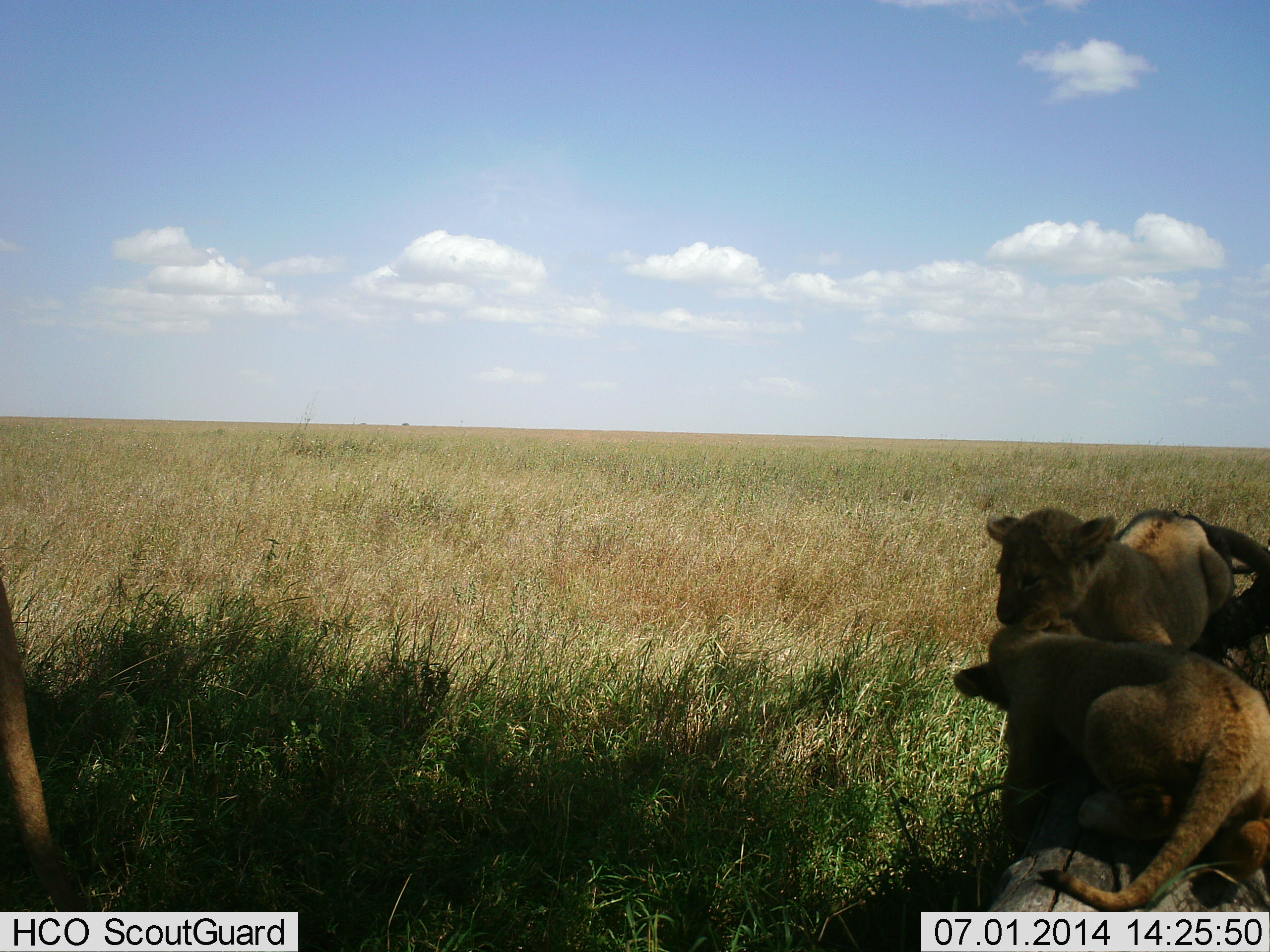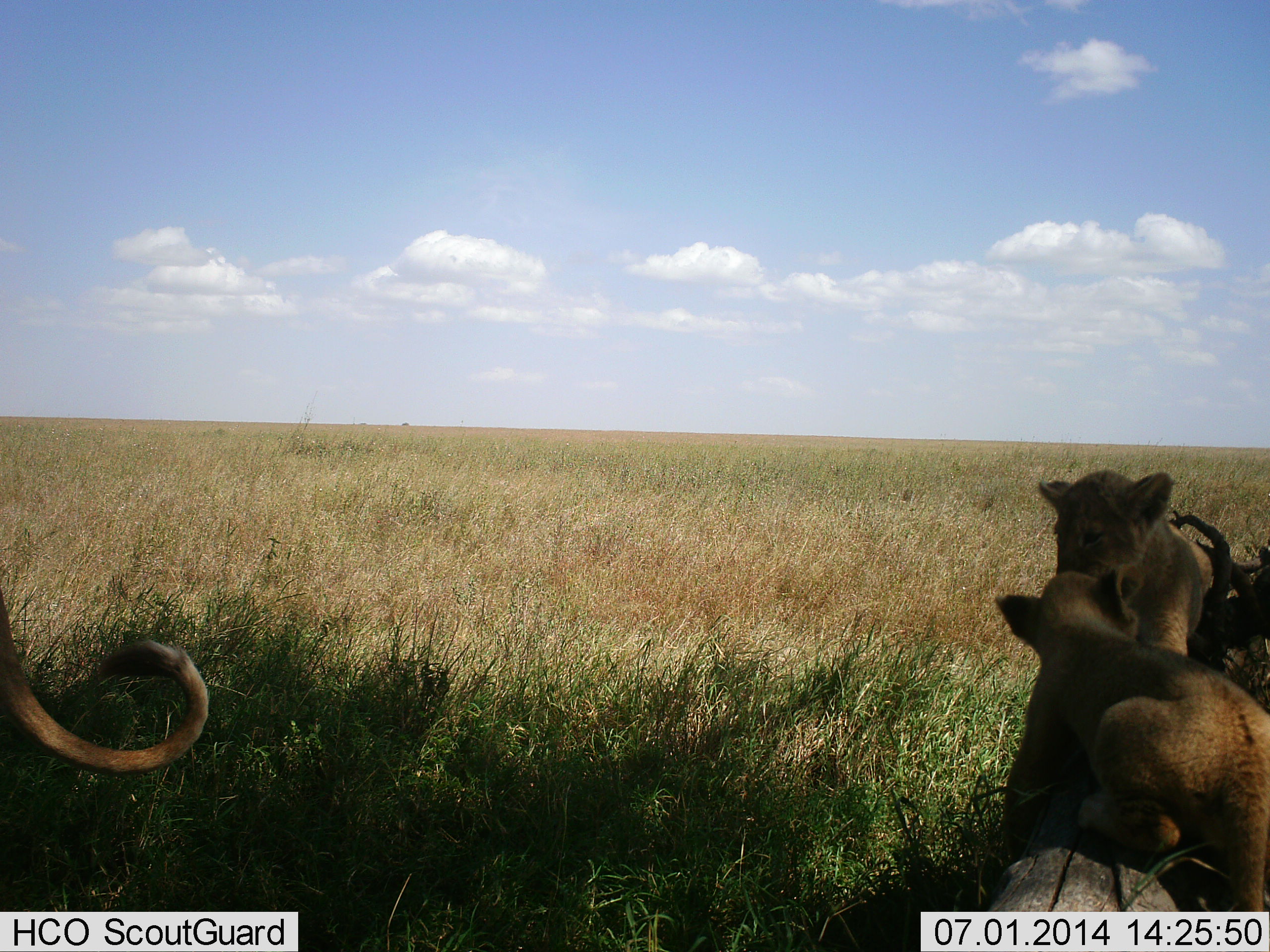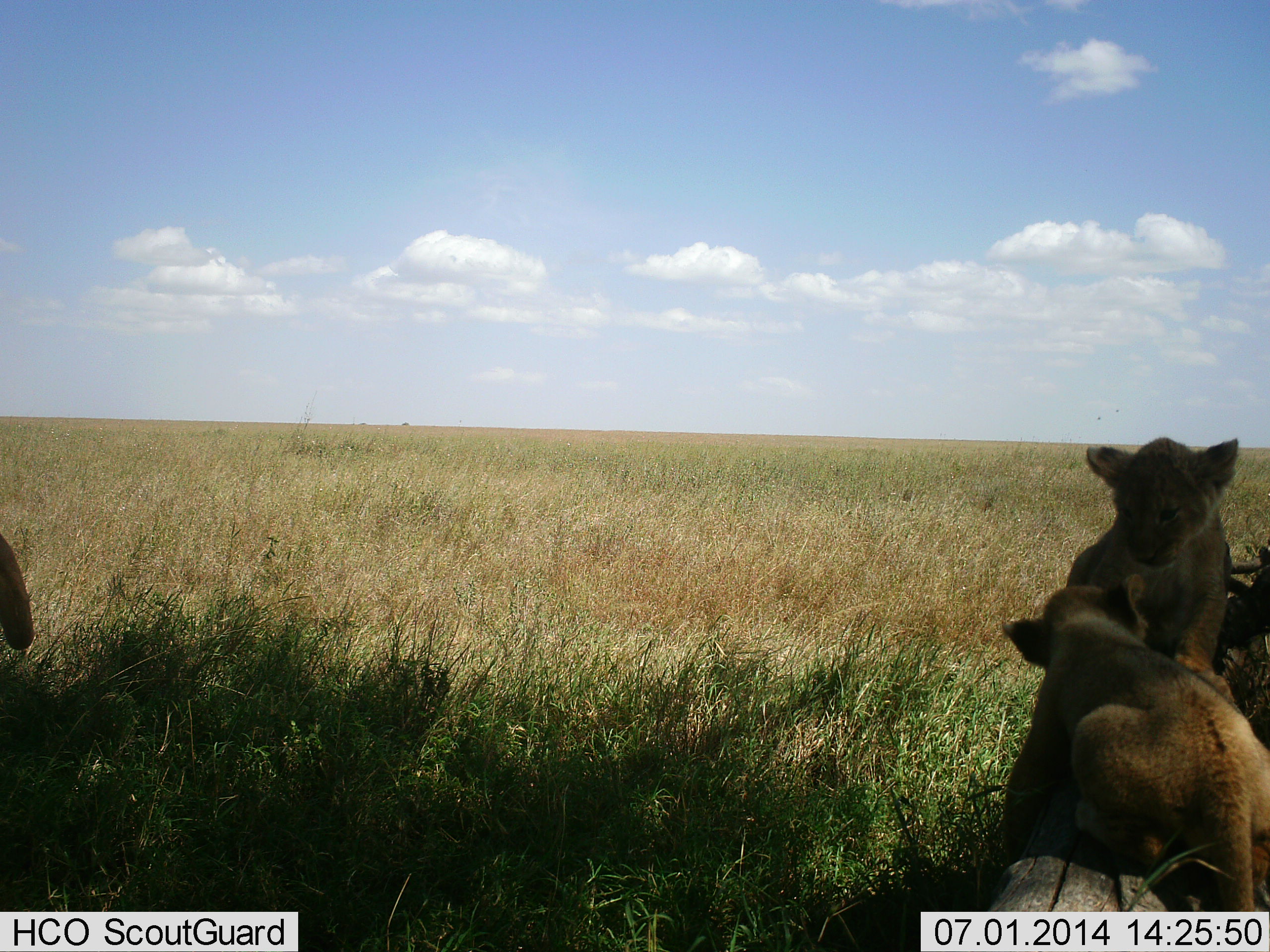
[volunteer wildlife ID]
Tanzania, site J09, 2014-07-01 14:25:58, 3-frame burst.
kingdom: Animalia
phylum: Chordata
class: Mammalia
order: Carnivora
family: Felidae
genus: Panthera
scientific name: Panthera leo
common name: lion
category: lionfemale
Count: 3.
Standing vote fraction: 25%.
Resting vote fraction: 33%.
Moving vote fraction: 20%.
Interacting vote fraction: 80%.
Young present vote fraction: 65%.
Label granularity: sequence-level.